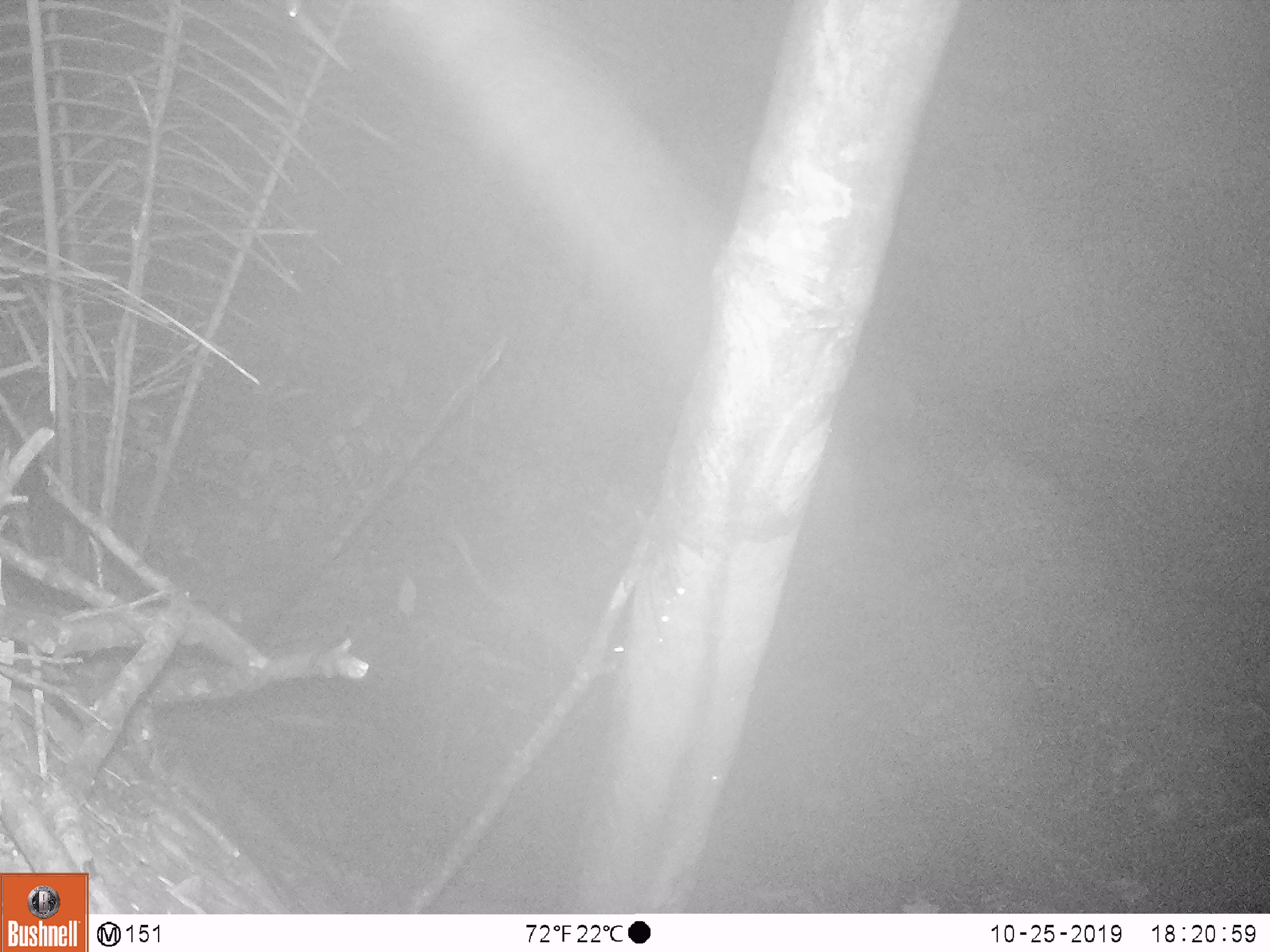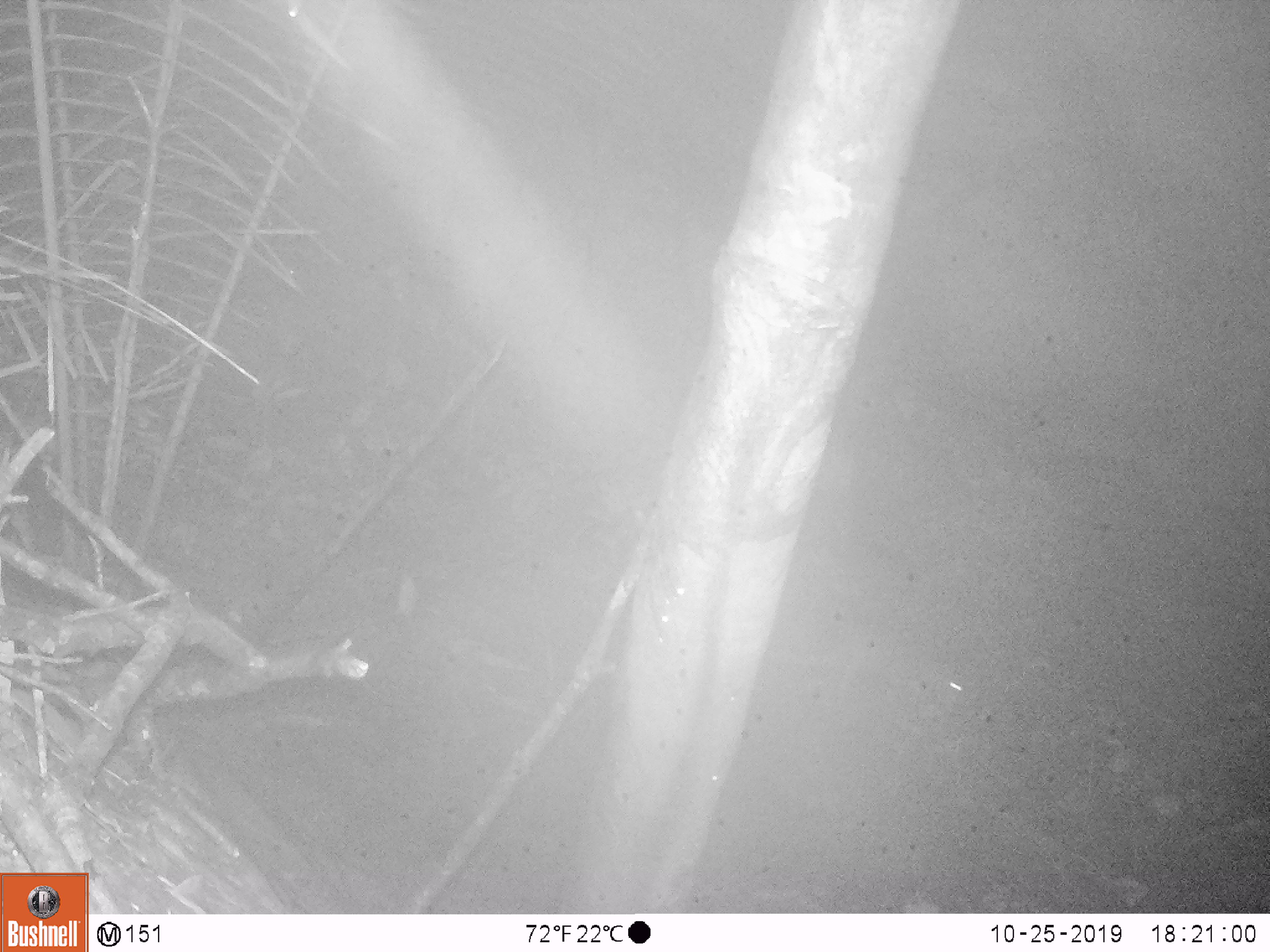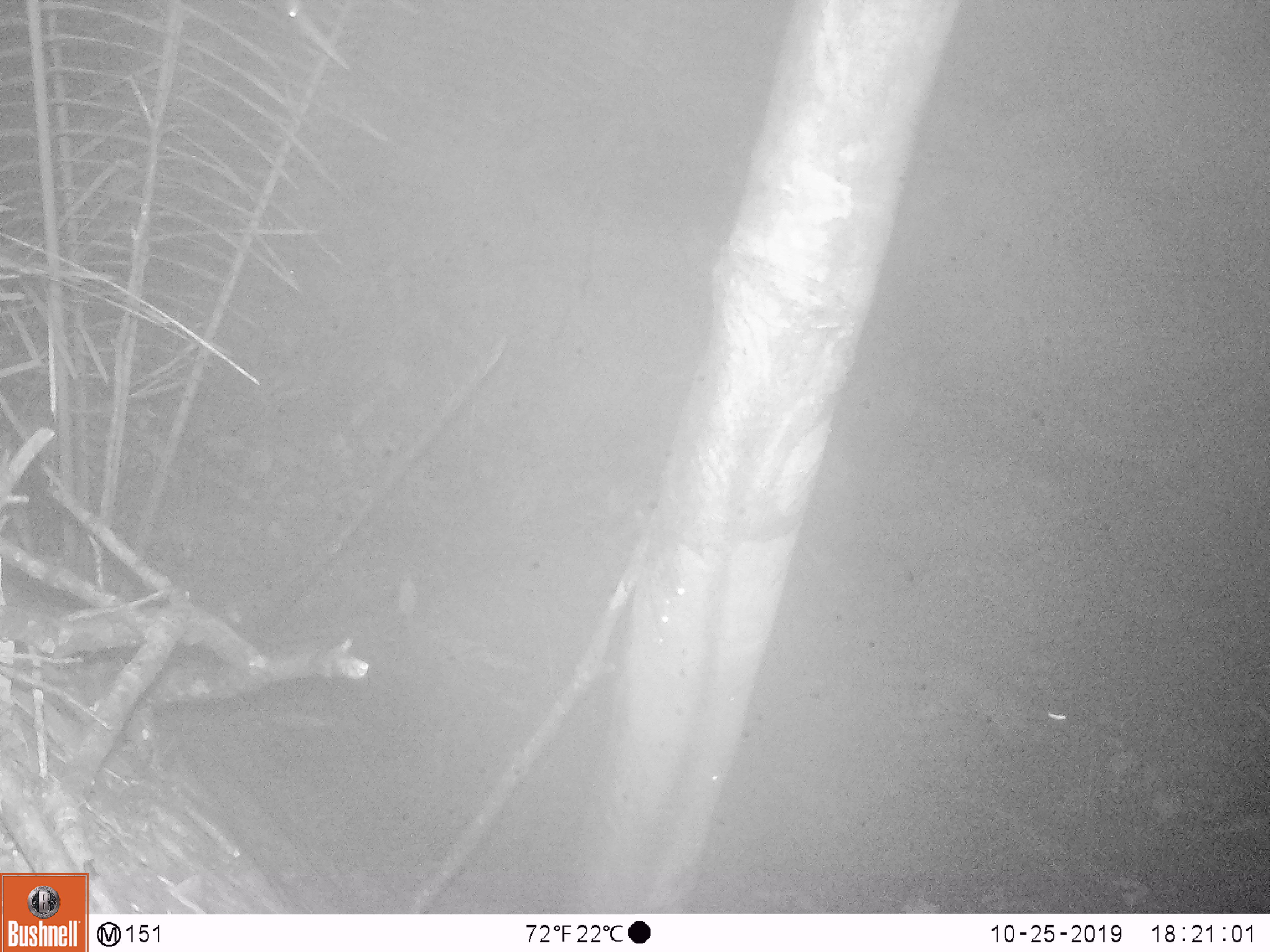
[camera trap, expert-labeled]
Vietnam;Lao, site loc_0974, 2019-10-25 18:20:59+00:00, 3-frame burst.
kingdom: Animalia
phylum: Chordata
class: Mammalia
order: Rodentia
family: Hystricidae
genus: Atherurus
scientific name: Atherurus macrourus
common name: asiatic brush-tailed porcupine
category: asiatic brush tailed porcupine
Asiatic brush tailed porcupine (asiatic brush-tailed porcupine) (Atherurus macrourus). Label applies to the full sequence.